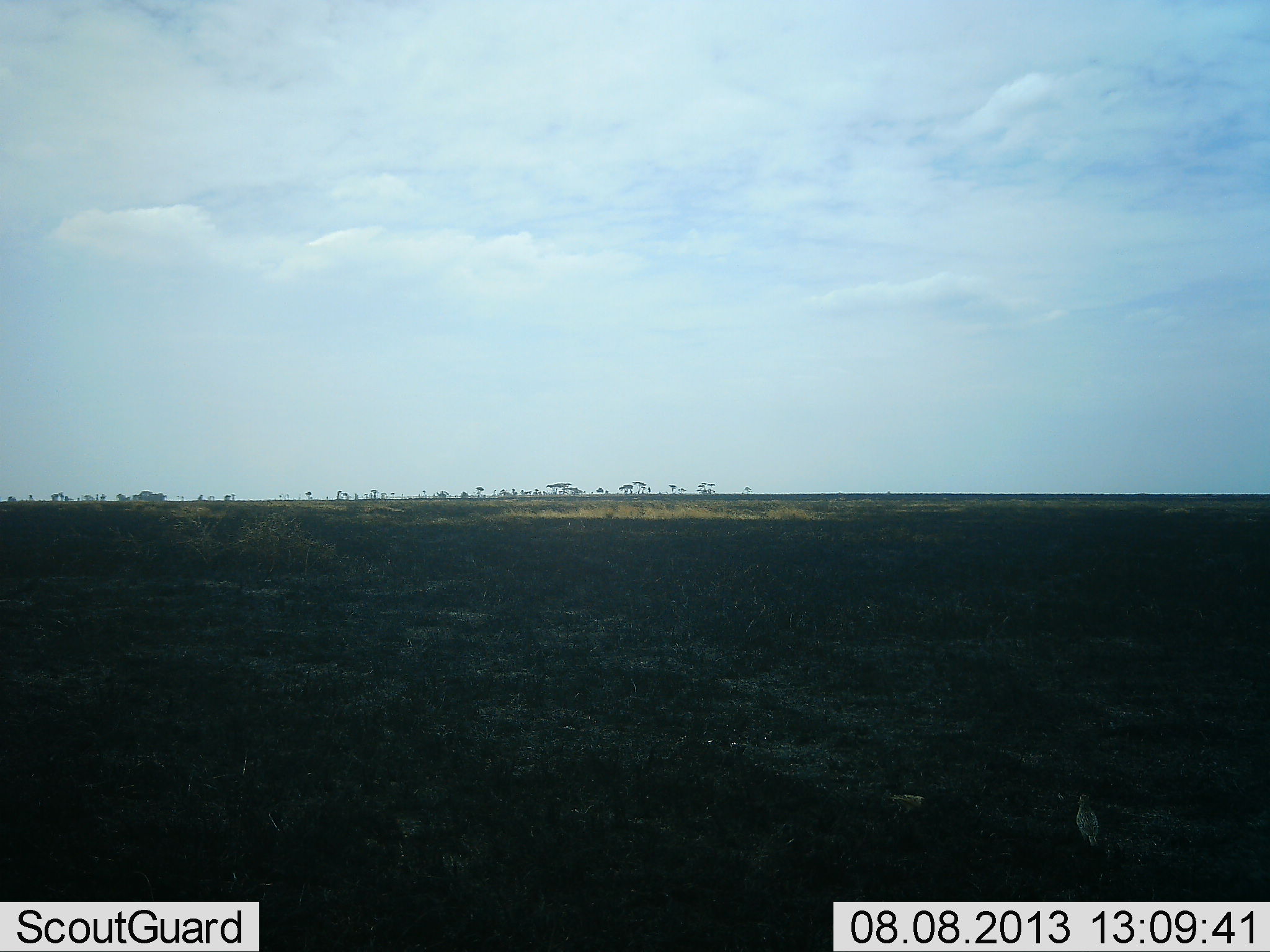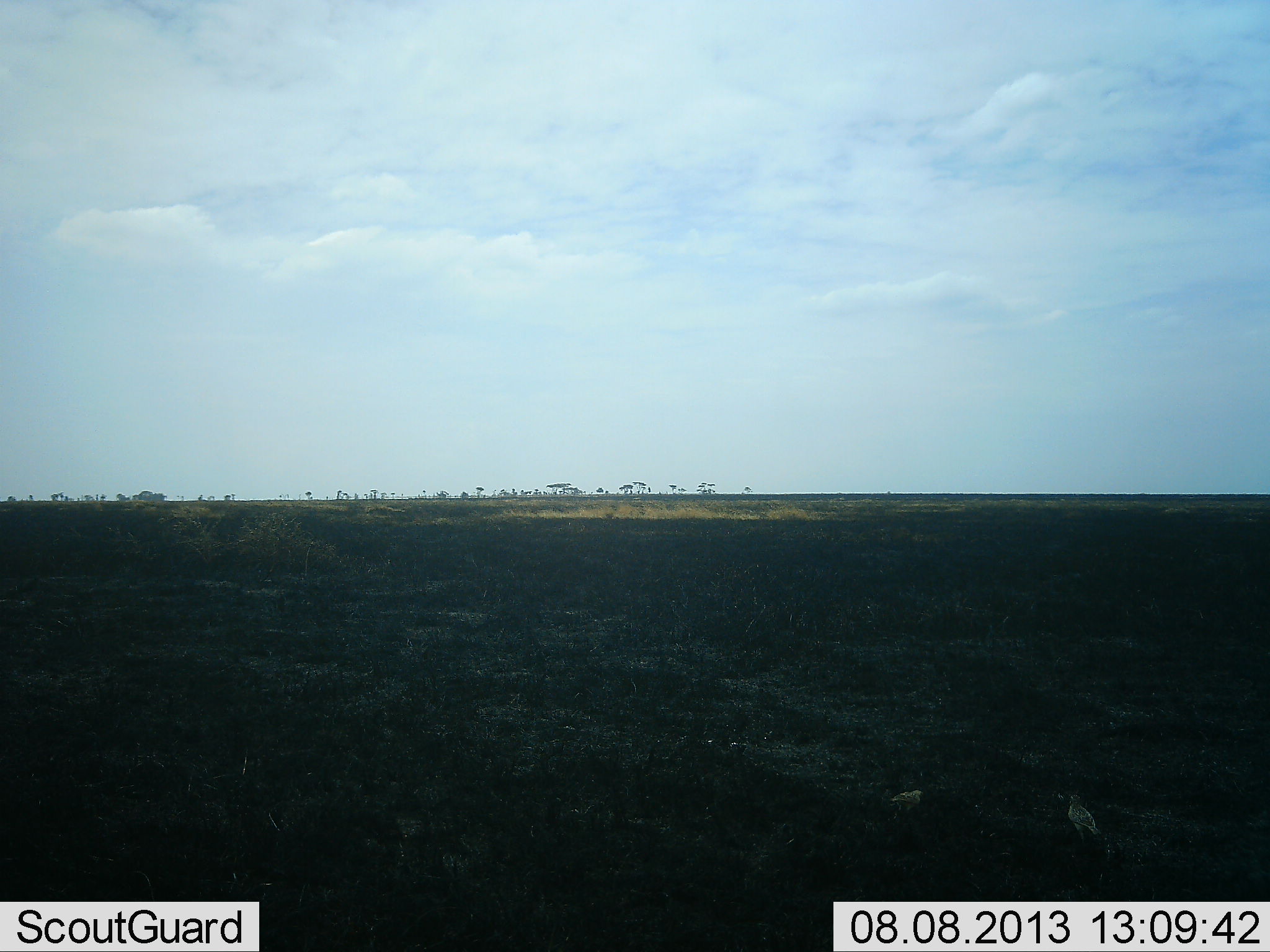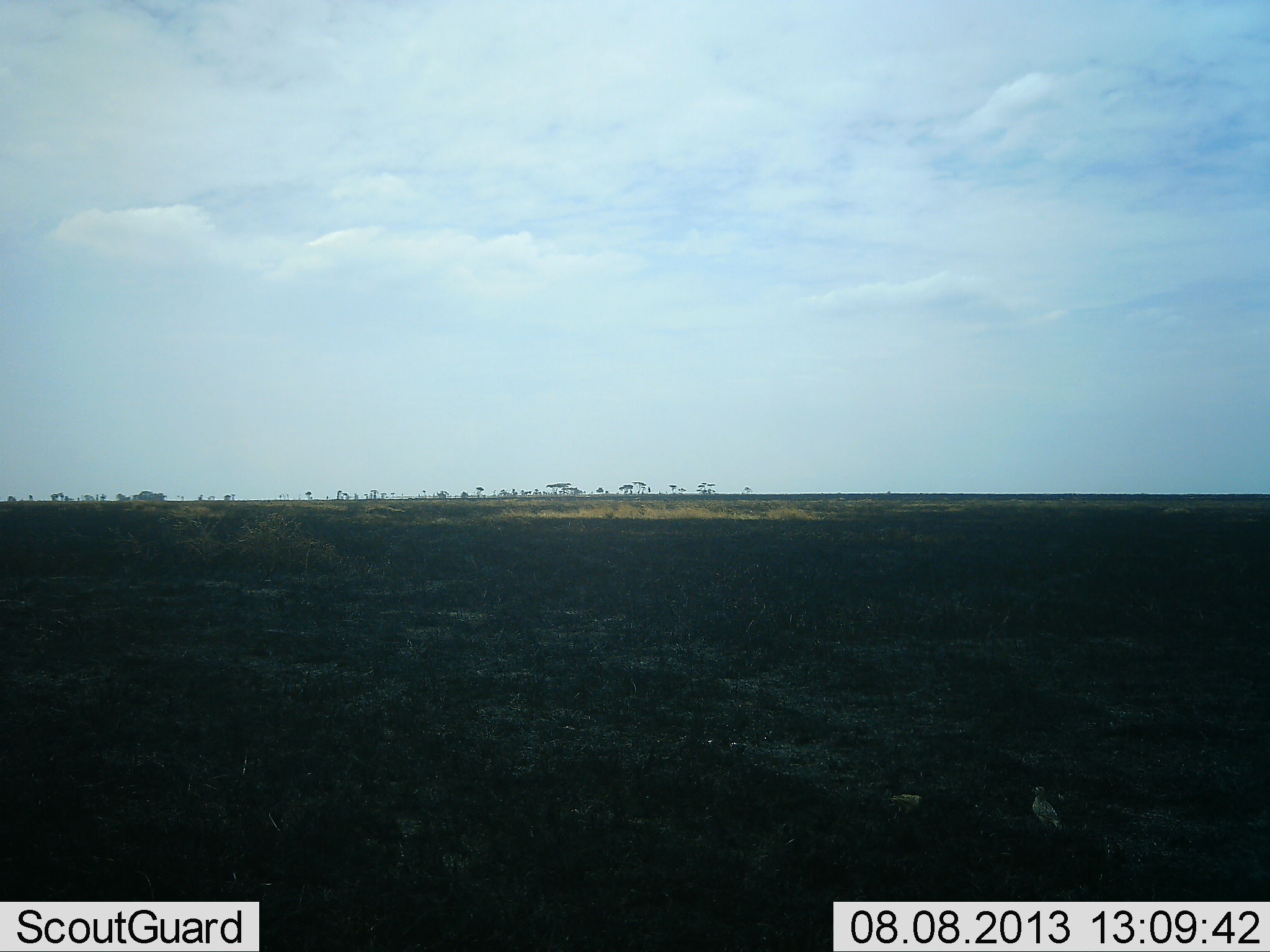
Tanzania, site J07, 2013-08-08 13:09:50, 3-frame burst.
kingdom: Animalia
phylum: Chordata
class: Aves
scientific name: Aves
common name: bird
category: otherbird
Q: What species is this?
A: Otherbird (bird) (Aves).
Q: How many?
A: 2.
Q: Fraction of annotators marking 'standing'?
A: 47%.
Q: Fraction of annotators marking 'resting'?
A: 0%.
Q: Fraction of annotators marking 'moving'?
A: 60%.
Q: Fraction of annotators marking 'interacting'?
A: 0%.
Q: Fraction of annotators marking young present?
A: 0%.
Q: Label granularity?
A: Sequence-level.